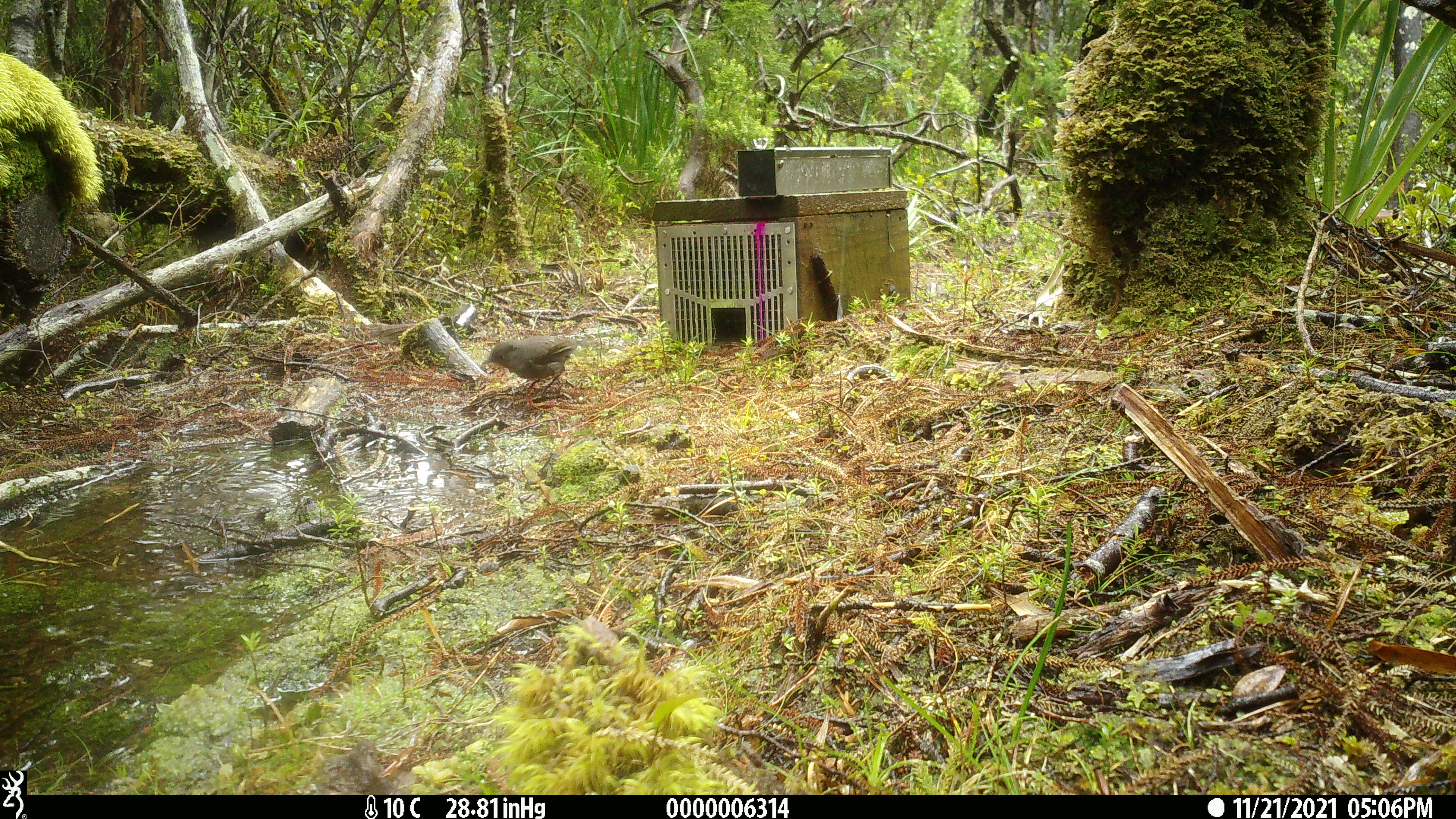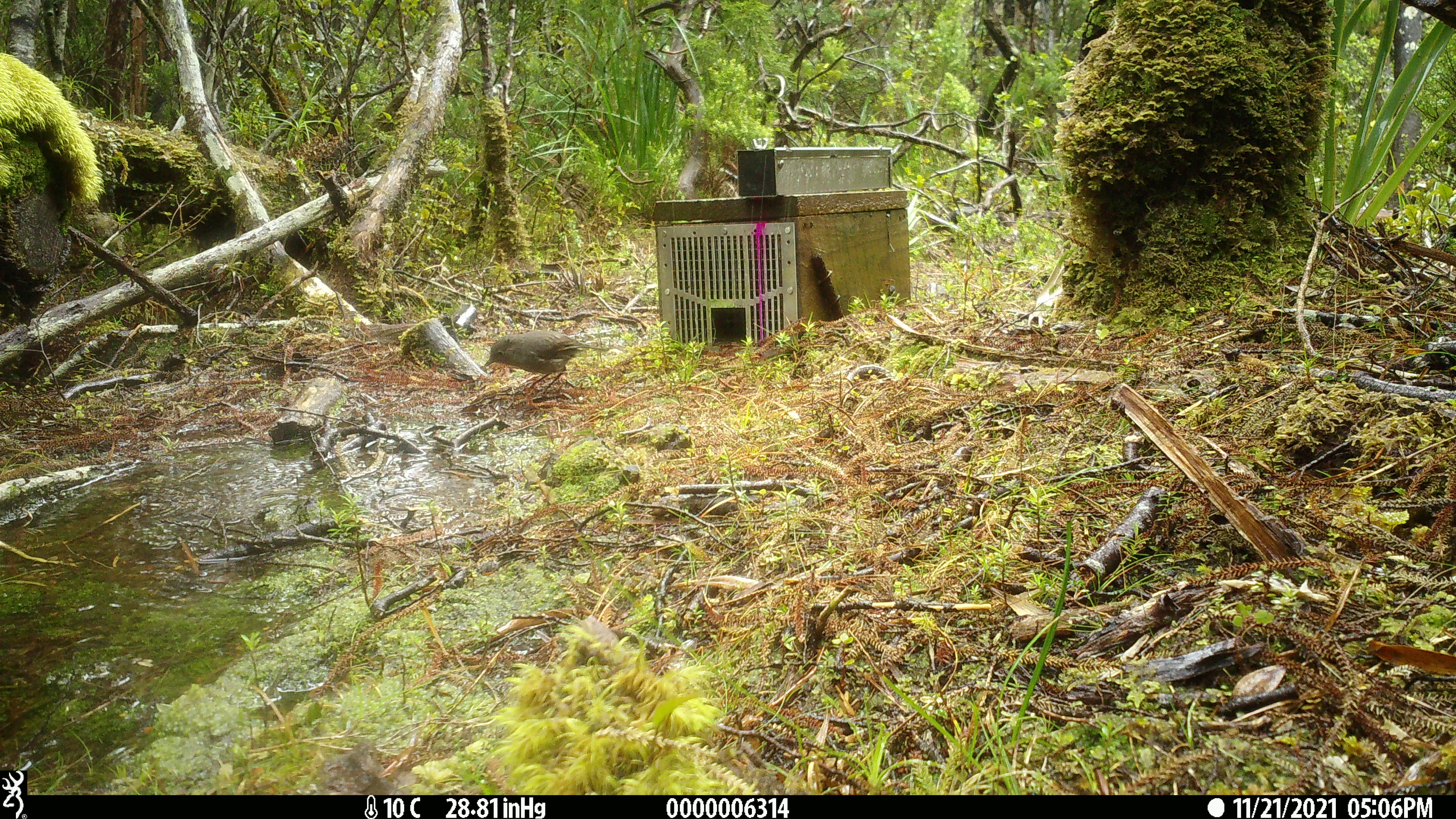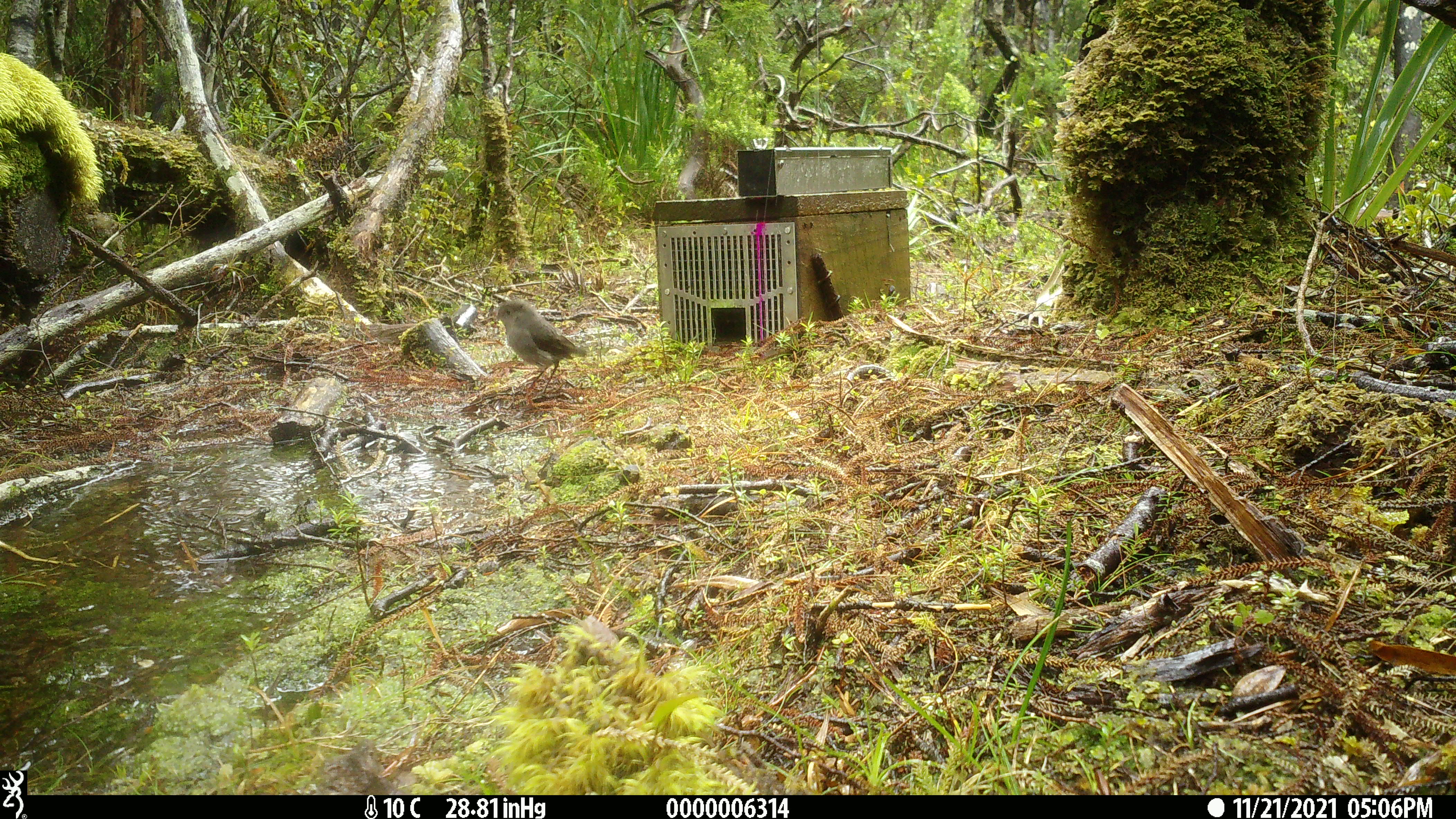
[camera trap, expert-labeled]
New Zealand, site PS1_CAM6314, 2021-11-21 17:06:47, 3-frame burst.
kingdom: Animalia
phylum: Chordata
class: Aves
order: Passeriformes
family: Petroicidae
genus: Petroica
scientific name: Petroica australis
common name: new zealand robin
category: robin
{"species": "robin (new zealand robin) (Petroica australis)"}